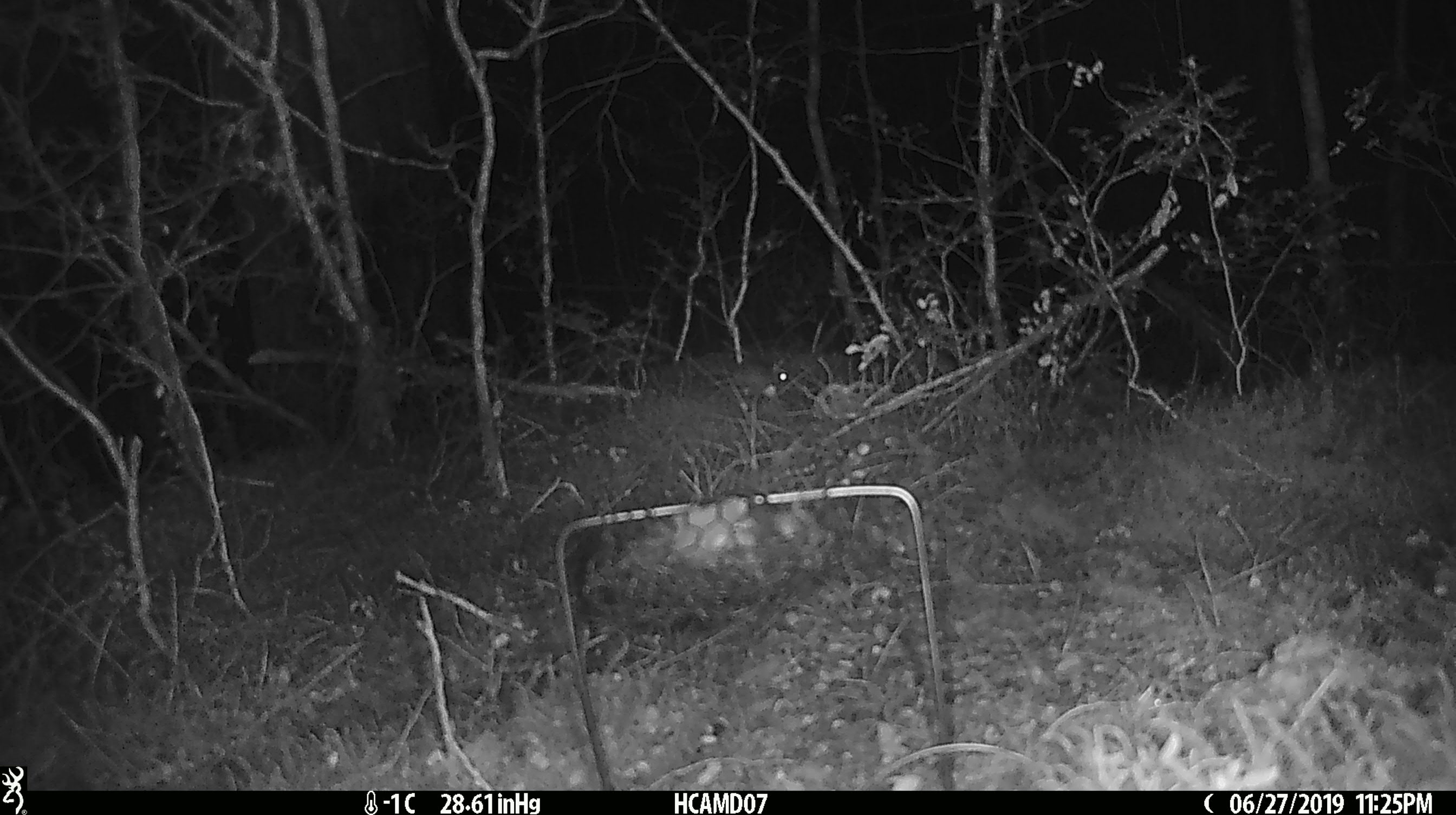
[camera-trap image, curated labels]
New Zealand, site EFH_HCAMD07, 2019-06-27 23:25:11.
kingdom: Animalia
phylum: Chordata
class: Mammalia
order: Rodentia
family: Muridae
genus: Mus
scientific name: Mus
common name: mouse